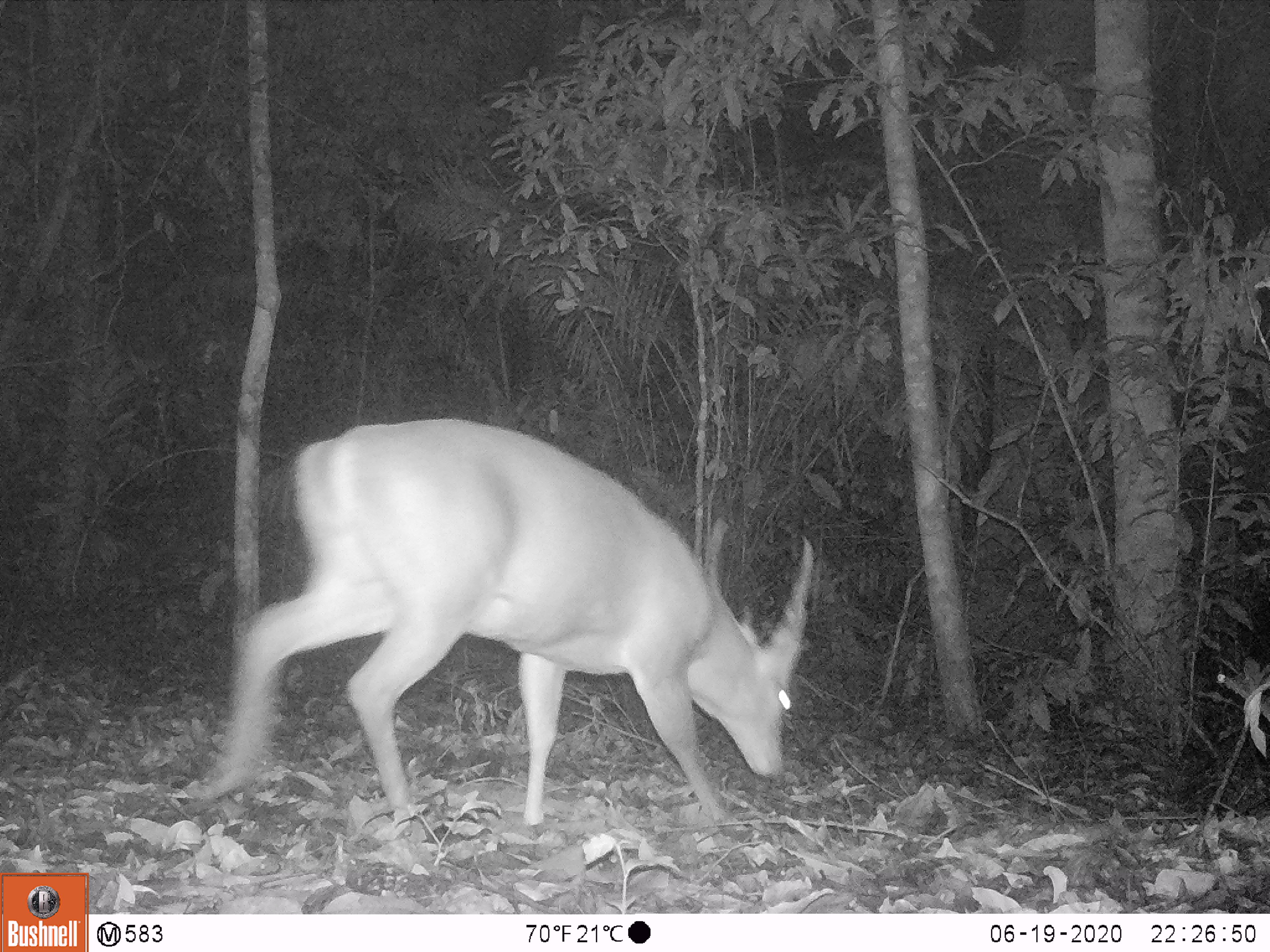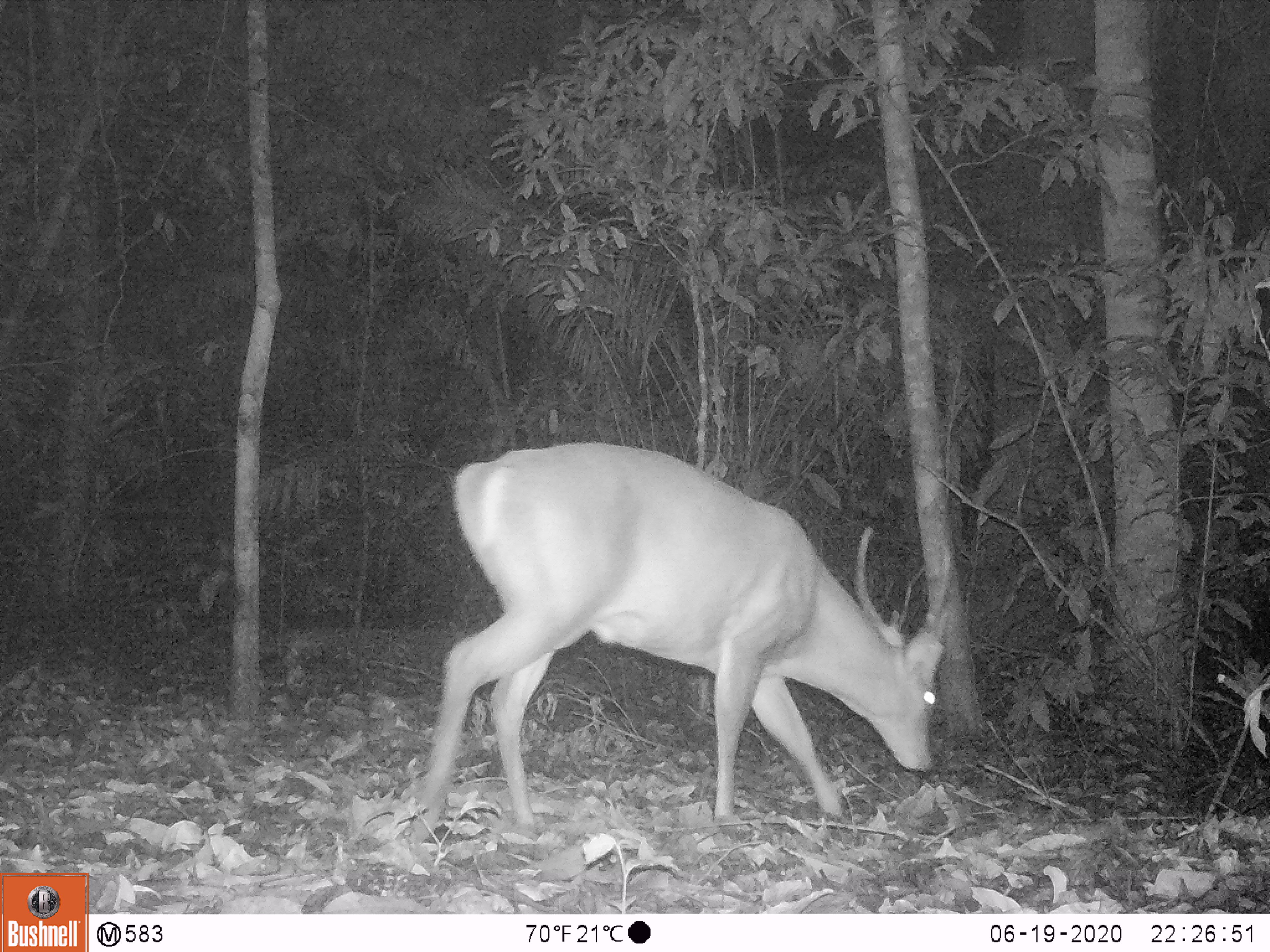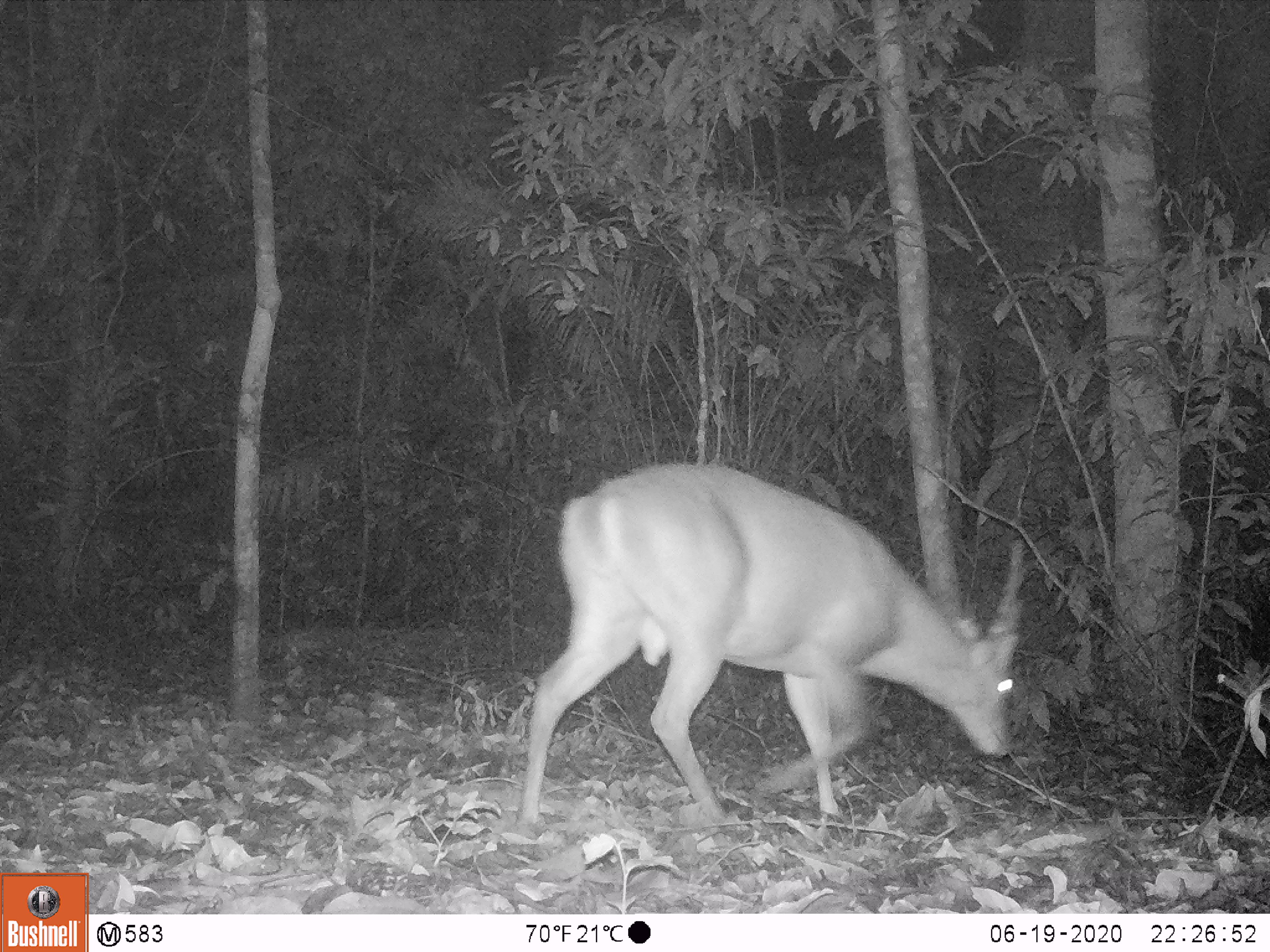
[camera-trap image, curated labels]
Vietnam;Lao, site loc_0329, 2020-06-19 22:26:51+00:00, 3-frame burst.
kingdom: Animalia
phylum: Chordata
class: Mammalia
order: Artiodactyla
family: Cervidae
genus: Muntiacus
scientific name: Muntiacus vuquangensis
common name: large-antlered muntjac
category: large antlered muntjac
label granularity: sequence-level